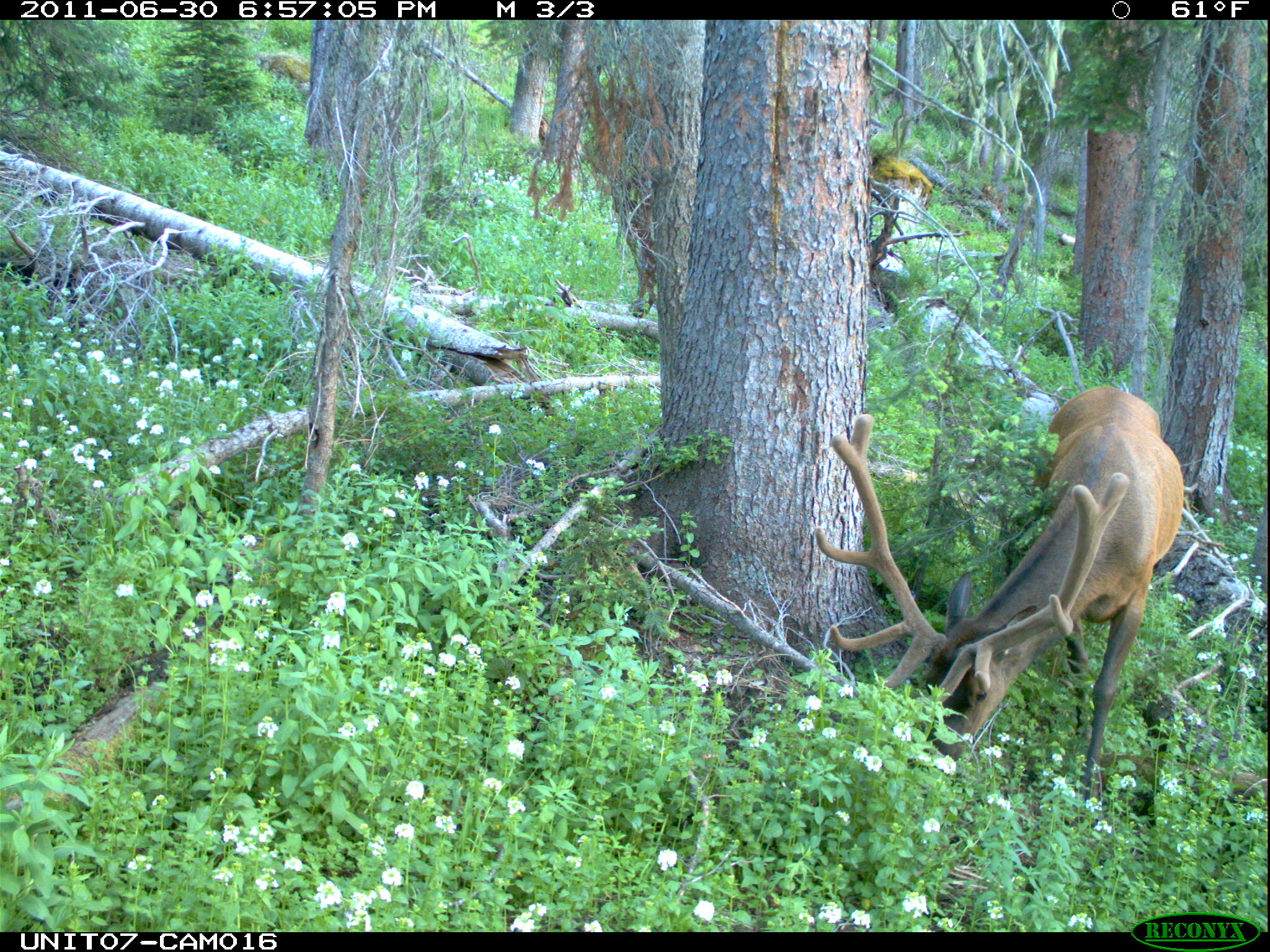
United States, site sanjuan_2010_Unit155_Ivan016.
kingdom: Animalia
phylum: Chordata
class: Mammalia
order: Artiodactyla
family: Cervidae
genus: Cervus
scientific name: Cervus elaphus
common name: red deer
Cervus elaphus (red deer).